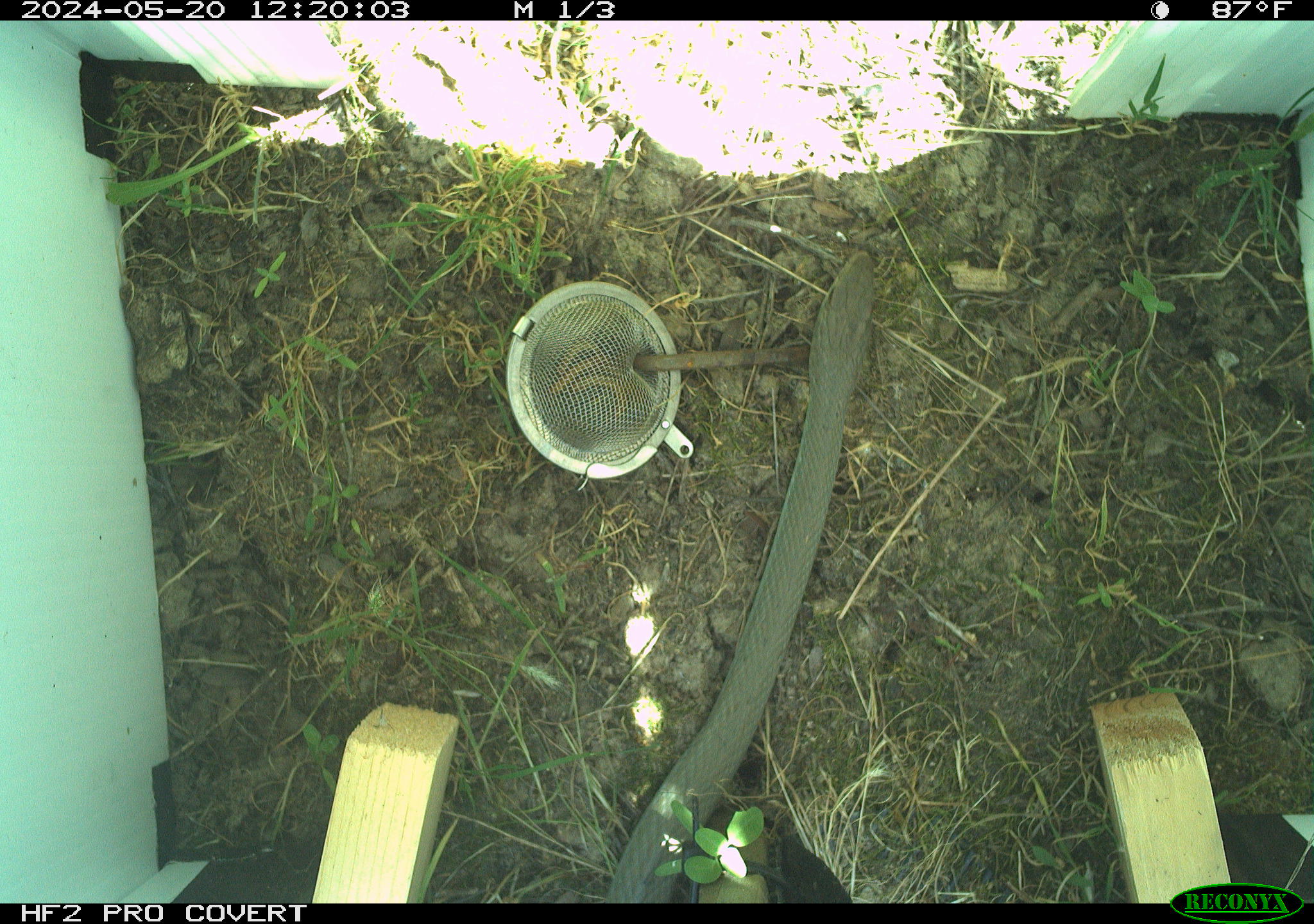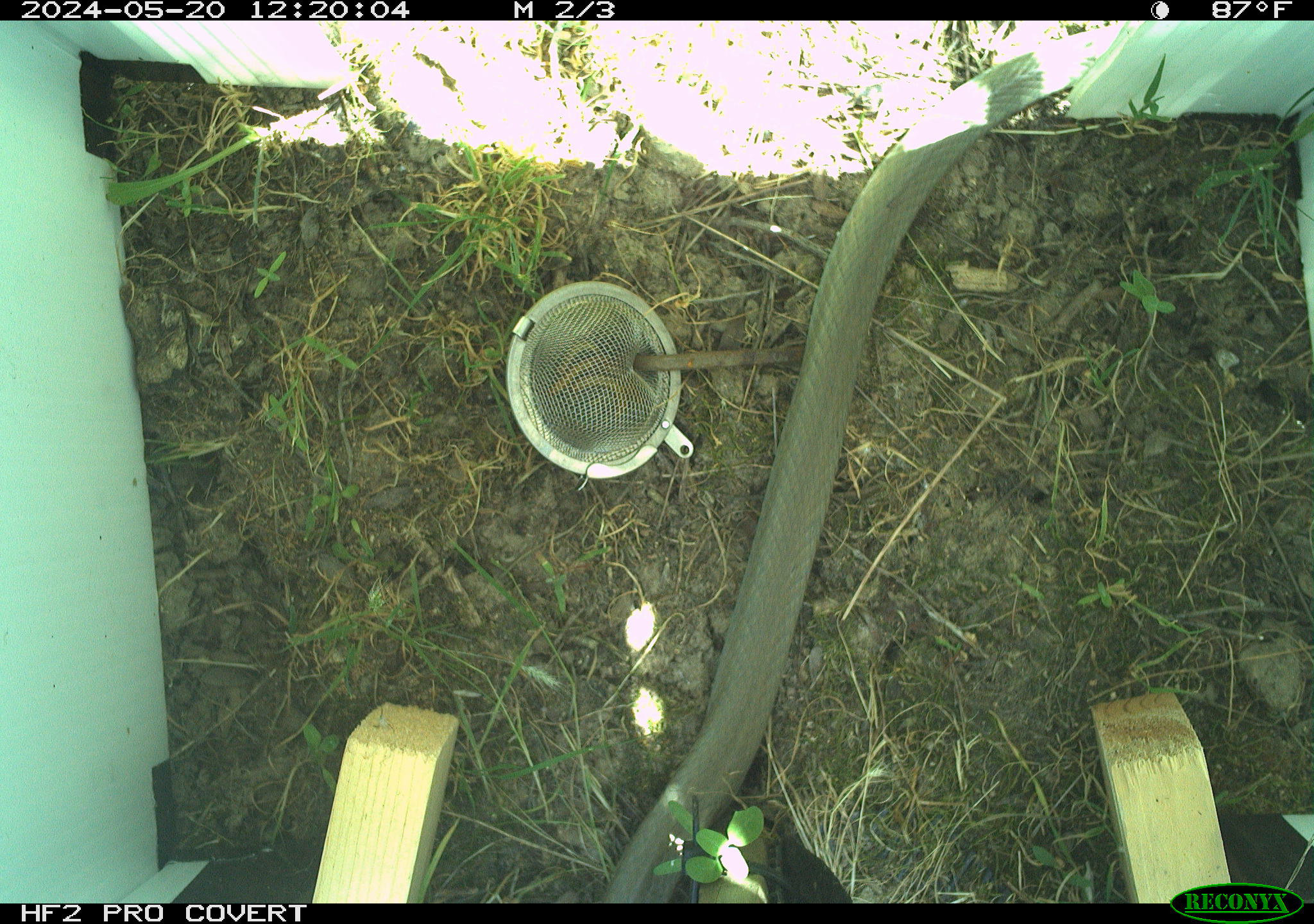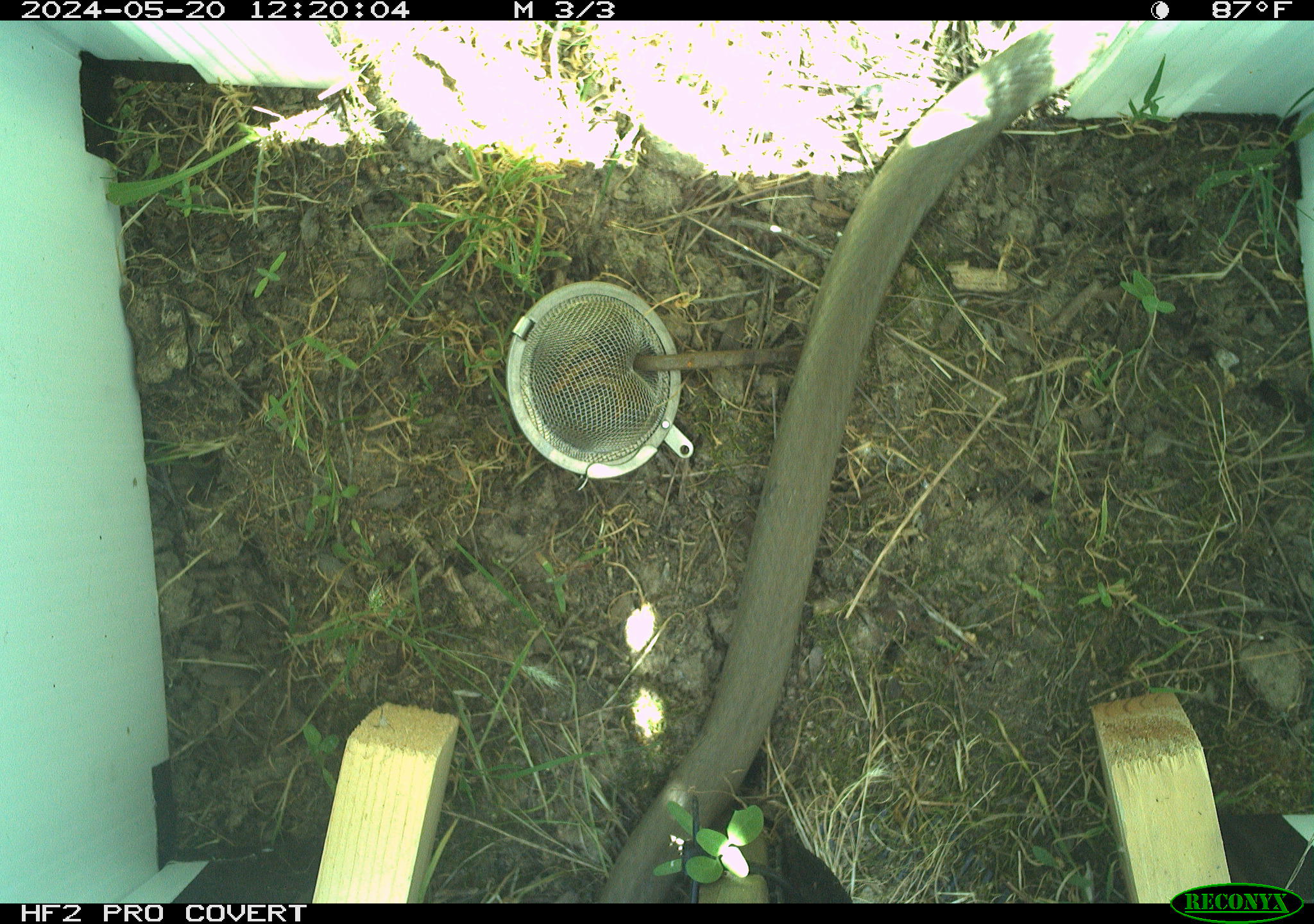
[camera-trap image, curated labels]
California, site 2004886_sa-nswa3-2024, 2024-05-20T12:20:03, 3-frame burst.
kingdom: Animalia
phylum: Chordata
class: Reptilia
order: Squamata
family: Colubridae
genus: Coluber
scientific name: Coluber constrictor mormon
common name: western yellow-bellied racer